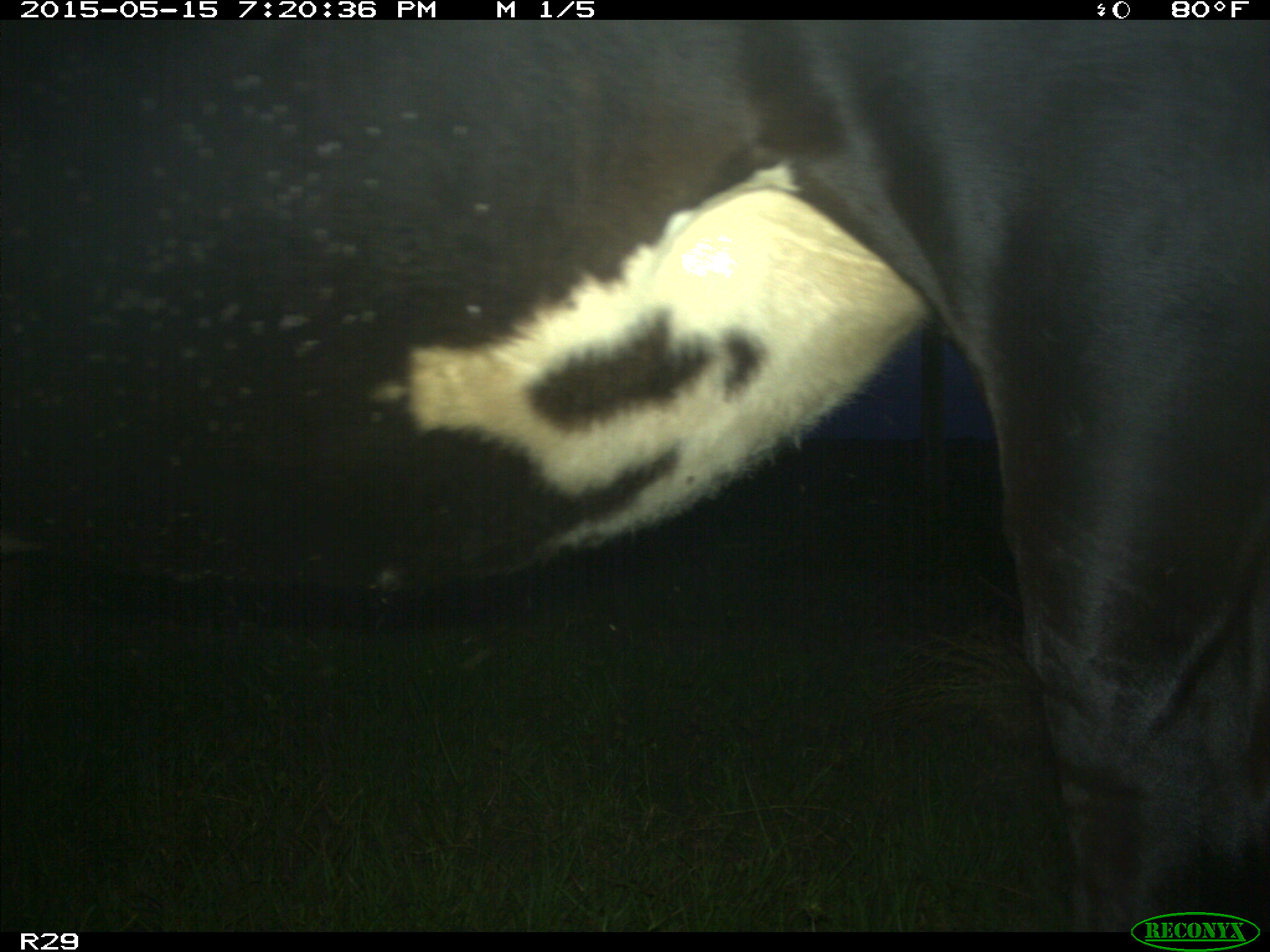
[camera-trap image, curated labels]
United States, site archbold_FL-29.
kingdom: Animalia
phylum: Chordata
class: Mammalia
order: Artiodactyla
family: Bovidae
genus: Bos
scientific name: Bos taurus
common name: domestic cow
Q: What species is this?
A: Bos taurus (domestic cow).